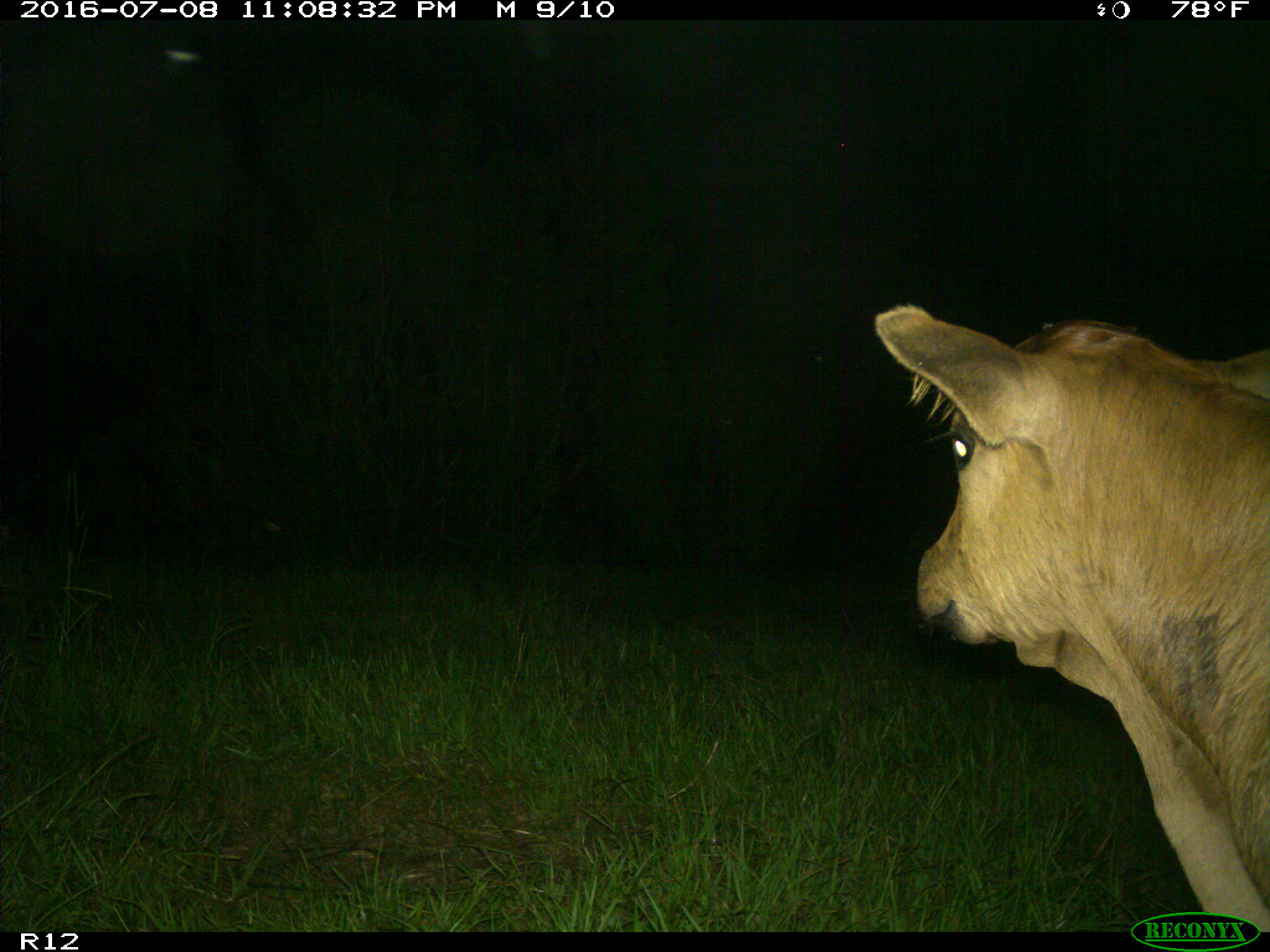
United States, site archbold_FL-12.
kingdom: Animalia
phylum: Chordata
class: Mammalia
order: Artiodactyla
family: Bovidae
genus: Bos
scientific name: Bos taurus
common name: domestic cow